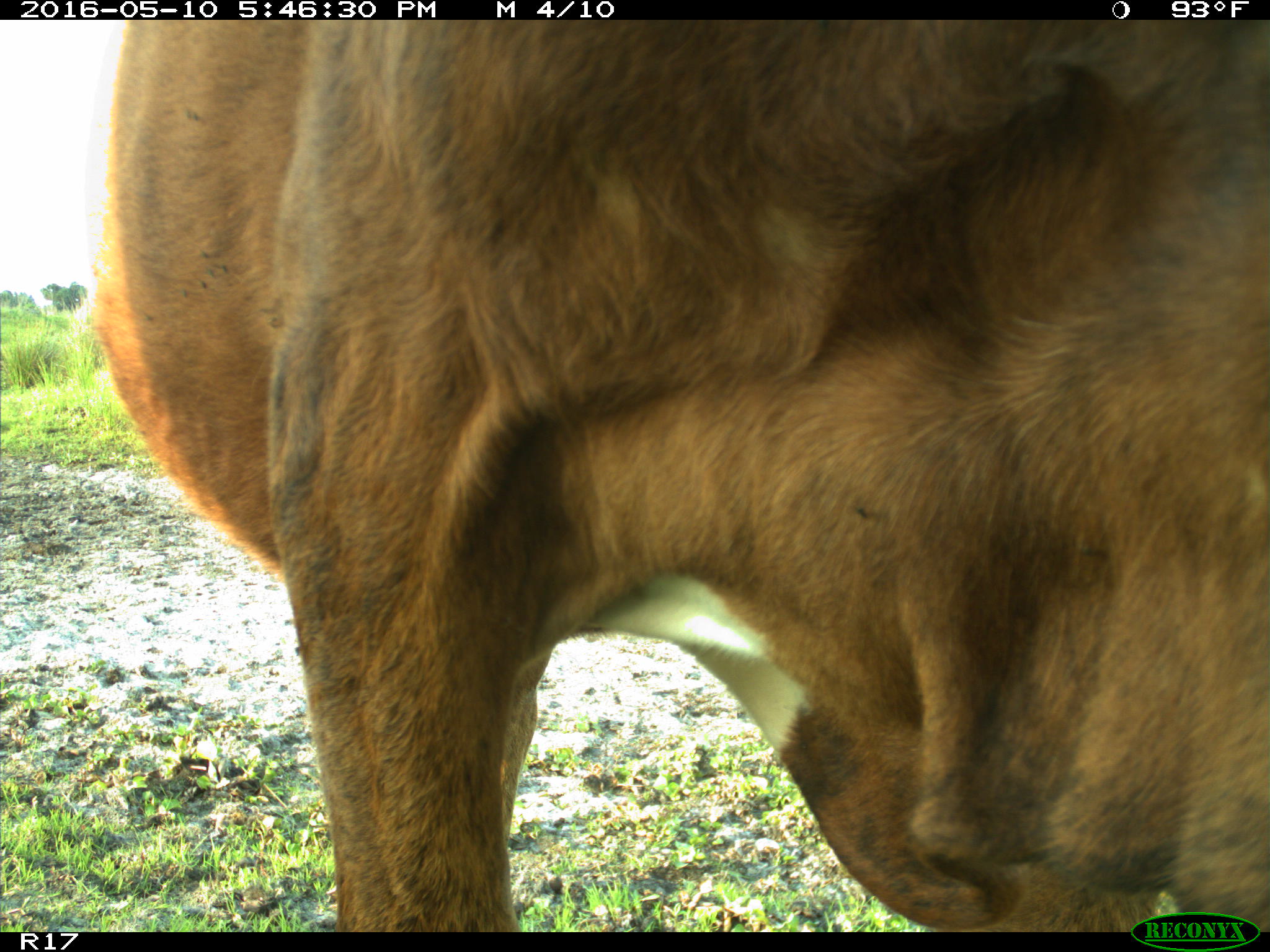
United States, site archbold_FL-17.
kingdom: Animalia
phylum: Chordata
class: Mammalia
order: Artiodactyla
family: Bovidae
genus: Bos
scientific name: Bos taurus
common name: domestic cow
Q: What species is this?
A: Bos taurus (domestic cow).